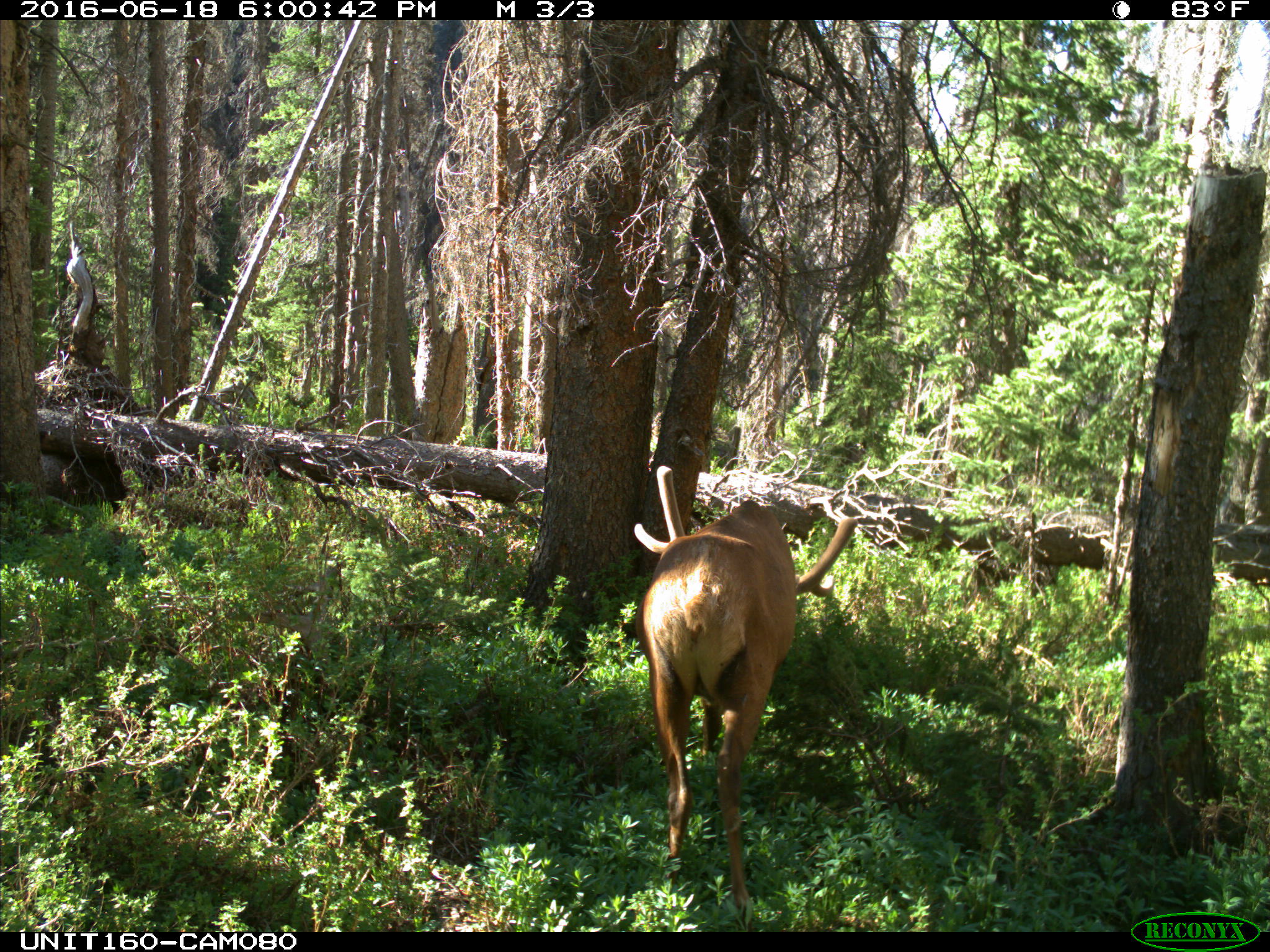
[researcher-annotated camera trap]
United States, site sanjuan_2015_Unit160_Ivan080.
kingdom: Animalia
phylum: Chordata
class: Mammalia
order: Artiodactyla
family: Cervidae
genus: Cervus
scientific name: Cervus elaphus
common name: red deer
Cervus elaphus (red deer).